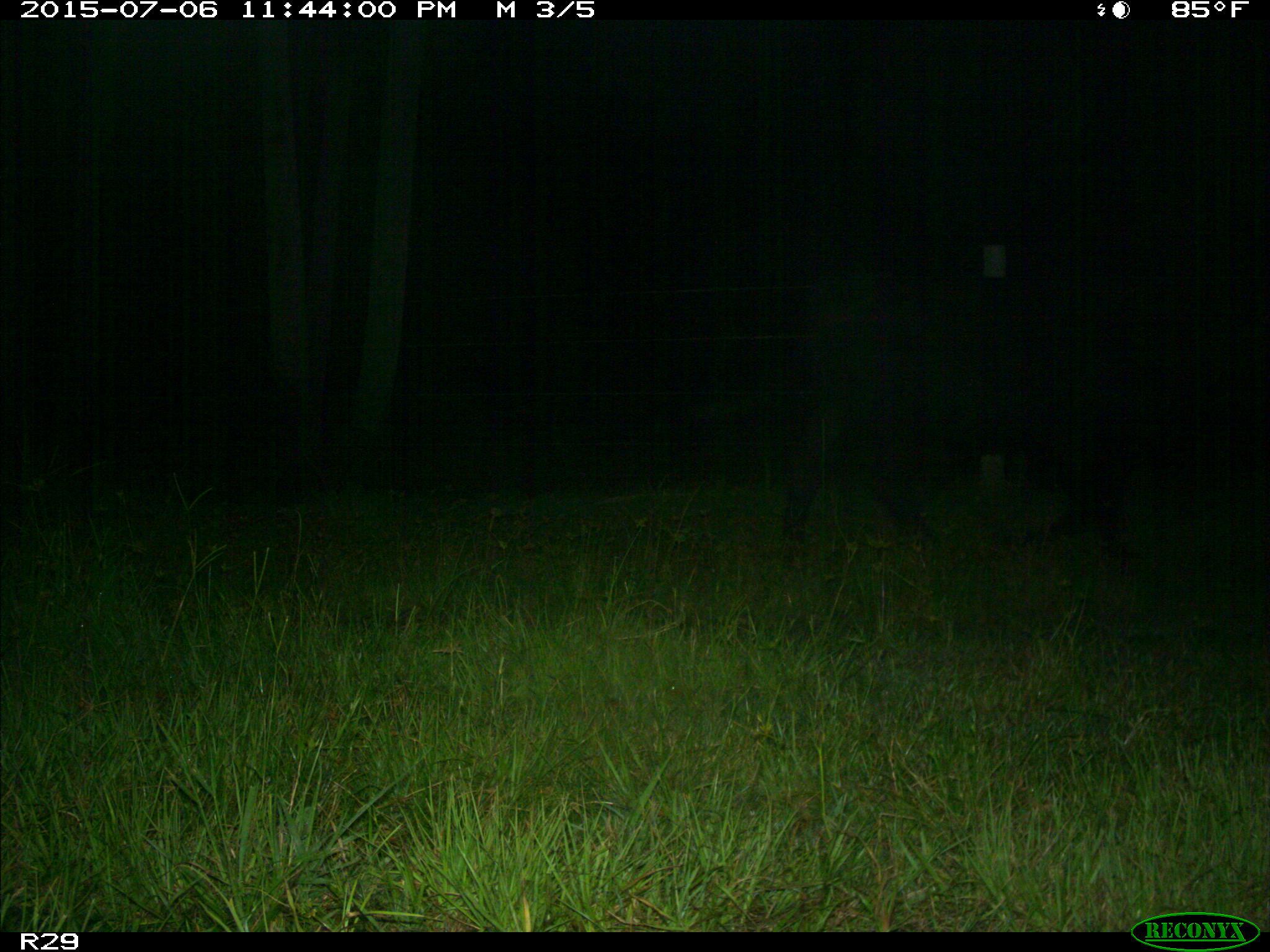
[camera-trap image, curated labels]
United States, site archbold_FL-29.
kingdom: Animalia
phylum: Chordata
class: Mammalia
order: Artiodactyla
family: Bovidae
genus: Bos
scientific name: Bos taurus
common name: domestic cow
Bos taurus (domestic cow).